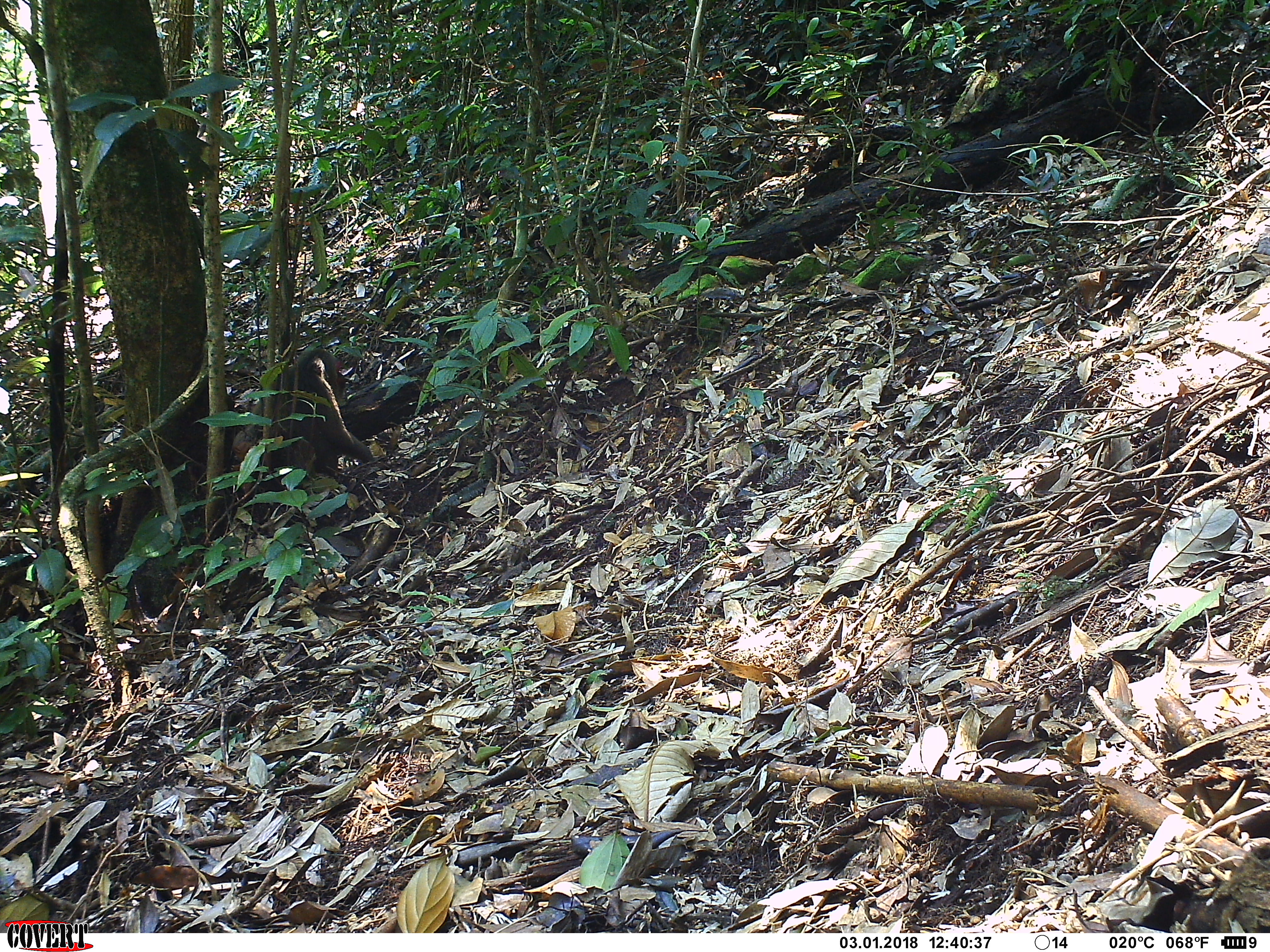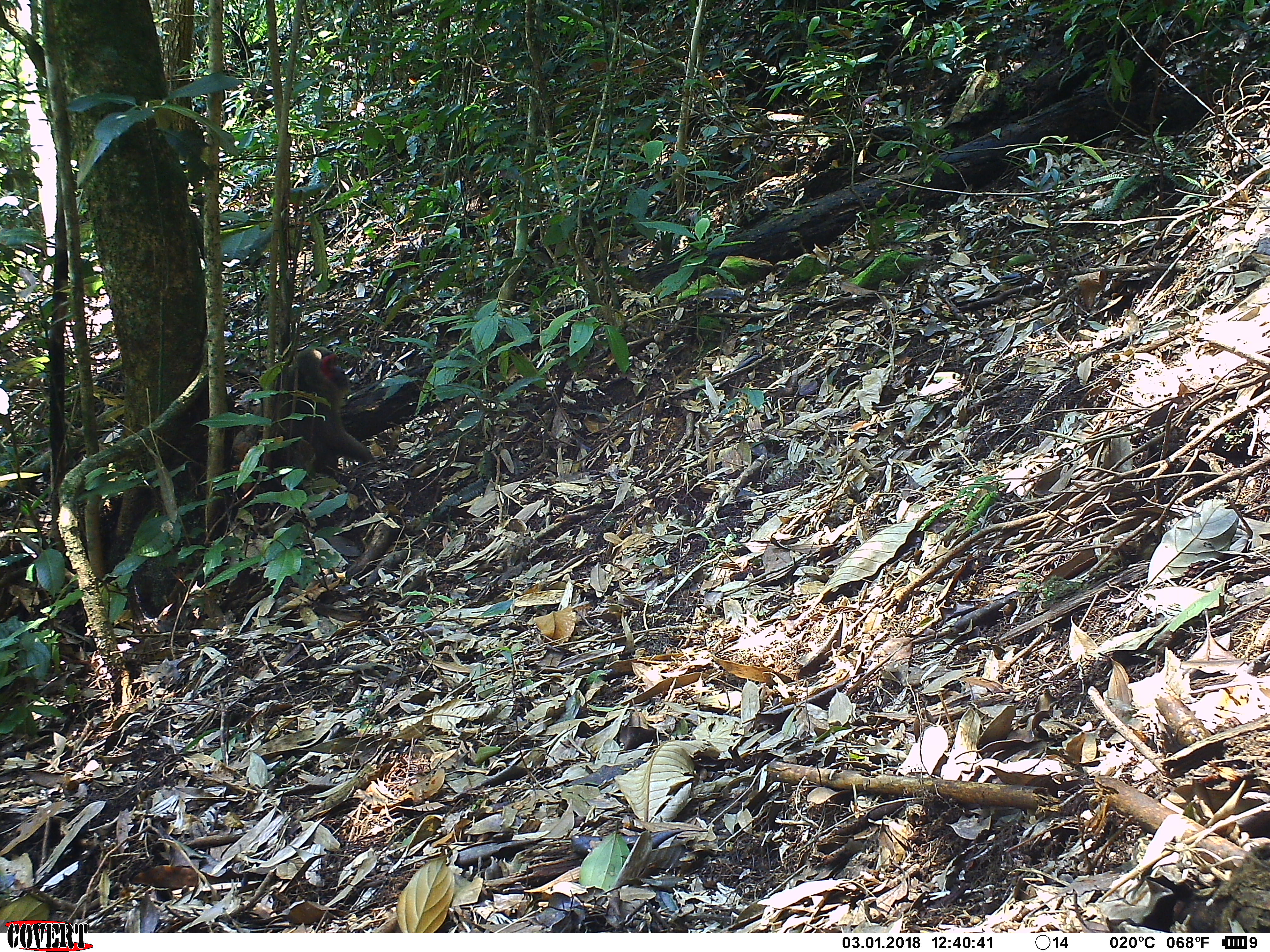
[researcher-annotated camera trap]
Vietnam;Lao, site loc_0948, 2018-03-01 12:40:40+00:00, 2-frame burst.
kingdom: Animalia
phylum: Chordata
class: Mammalia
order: Primates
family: Cercopithecidae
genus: Macaca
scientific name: Macaca arctoides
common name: stump-tailed macaque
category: stump tailed macaque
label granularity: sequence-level